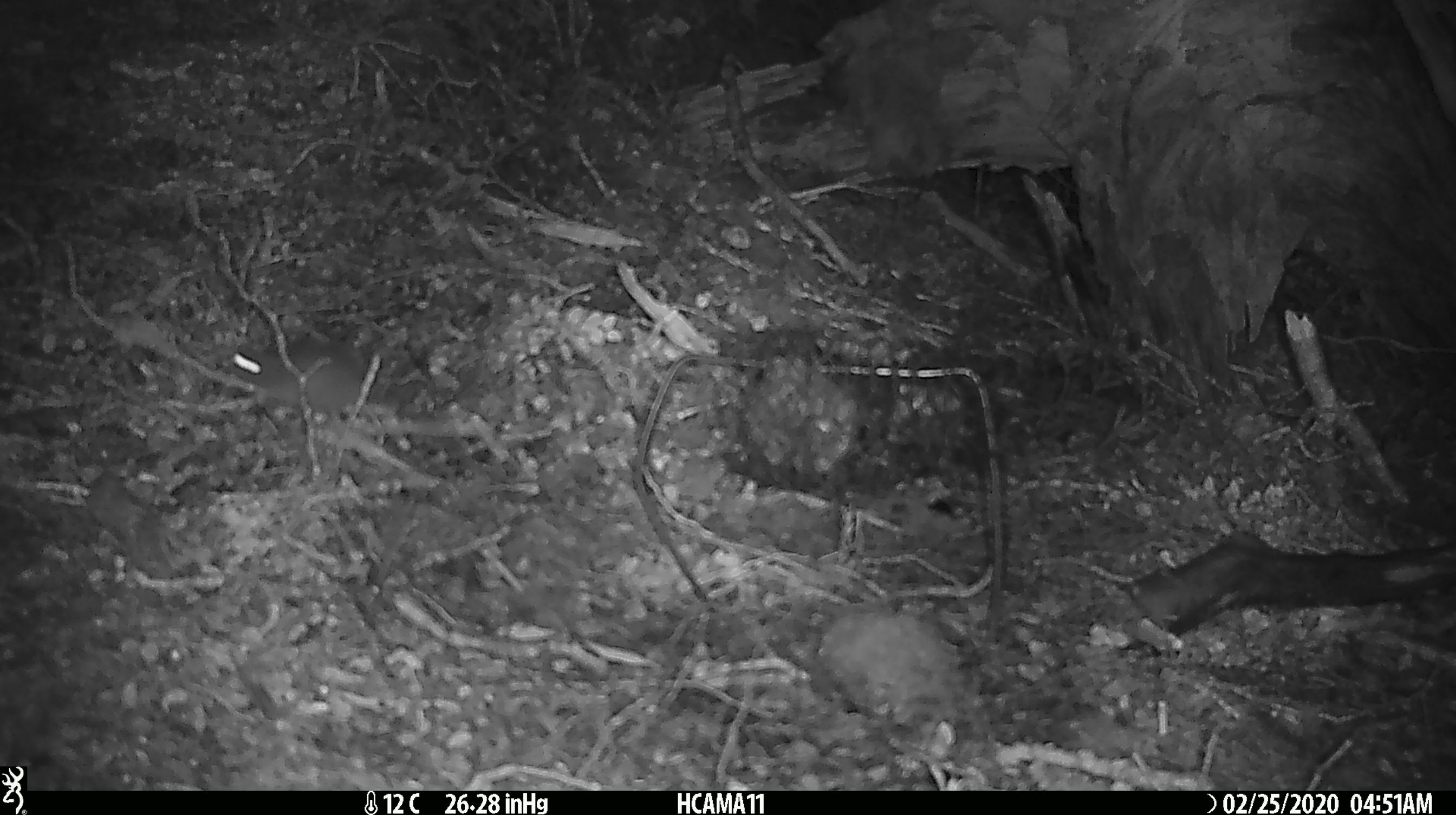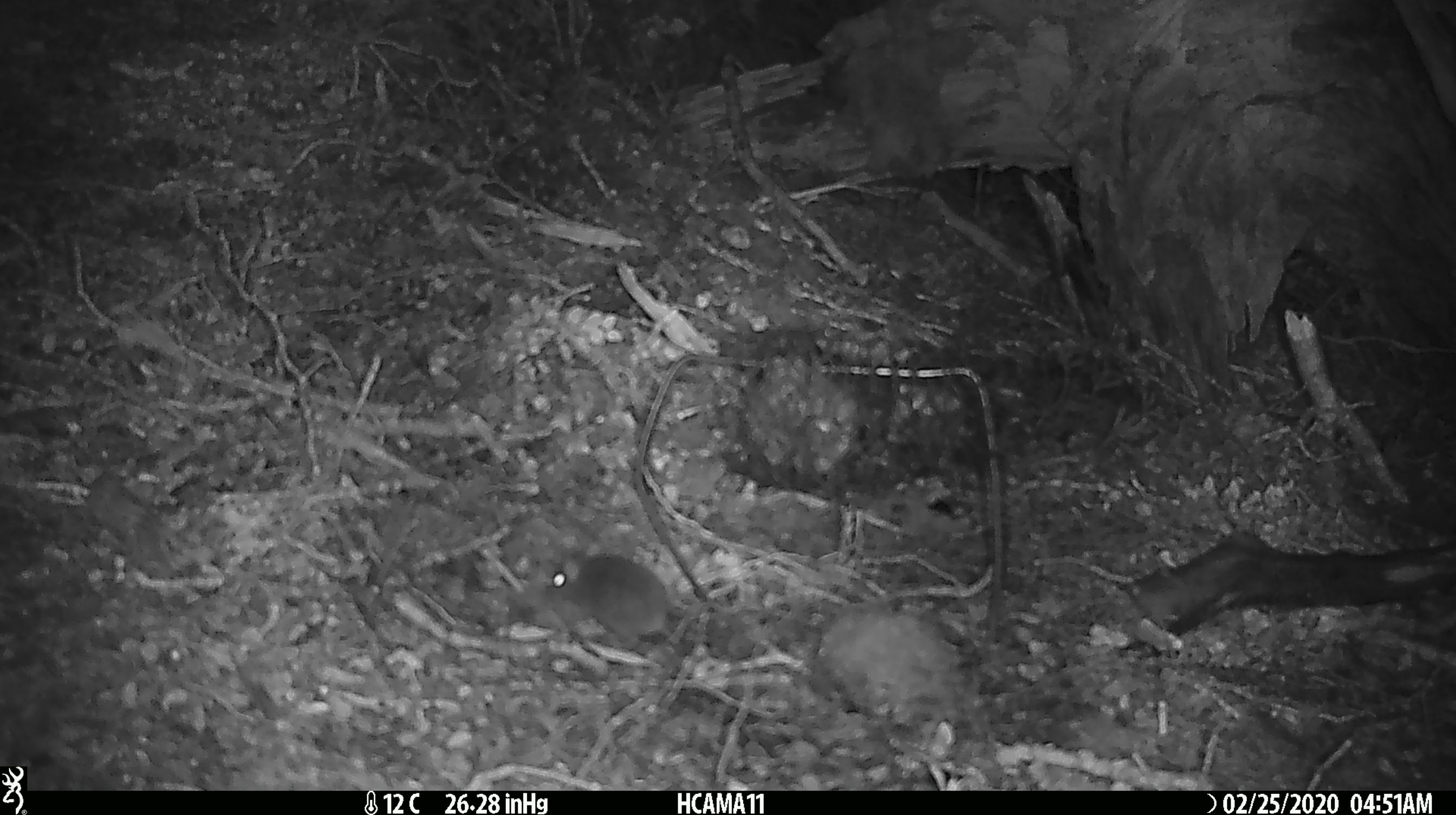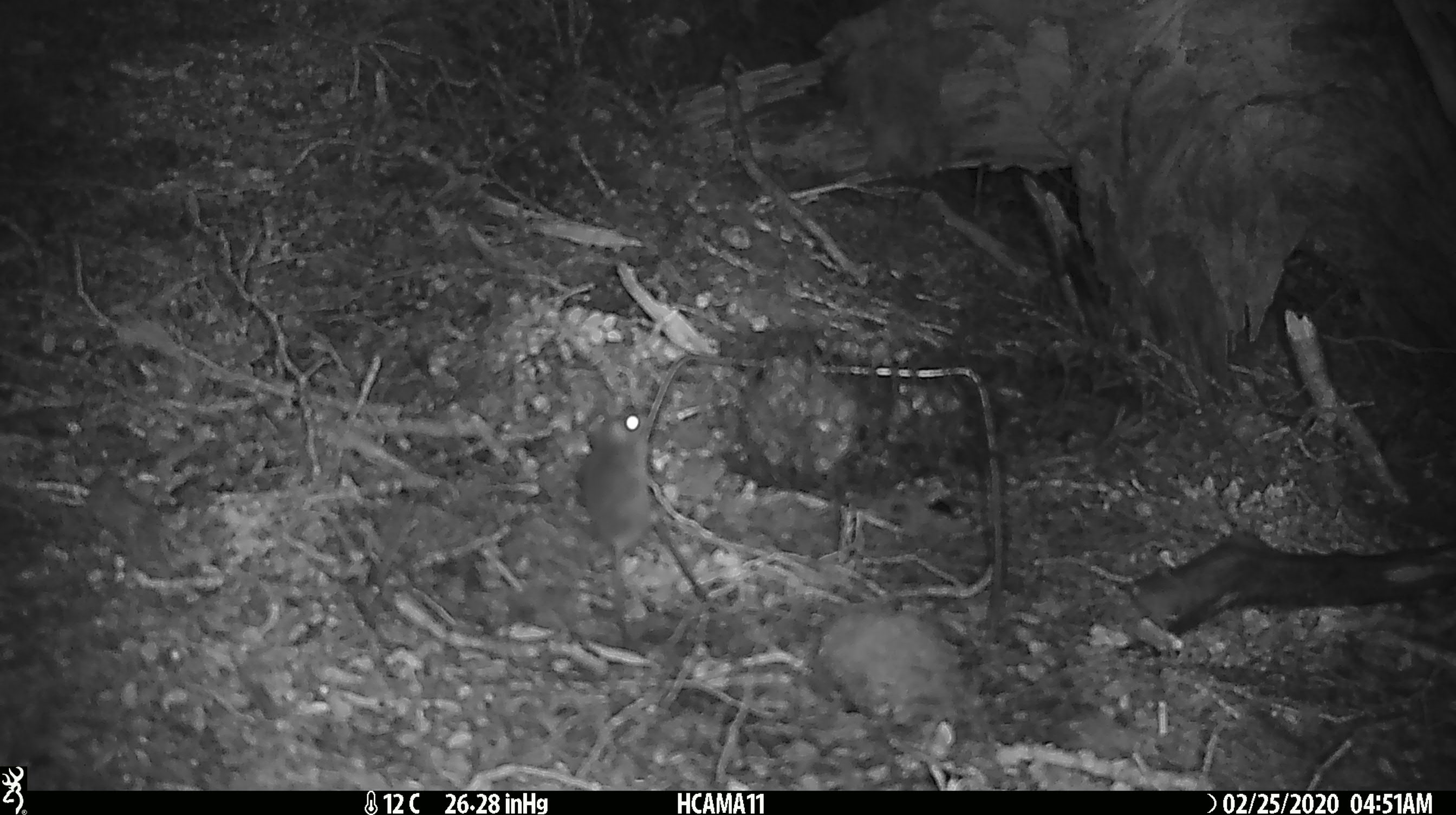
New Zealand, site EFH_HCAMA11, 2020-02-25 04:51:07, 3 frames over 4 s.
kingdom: Animalia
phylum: Chordata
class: Mammalia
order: Rodentia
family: Muridae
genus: Mus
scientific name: Mus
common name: mouse